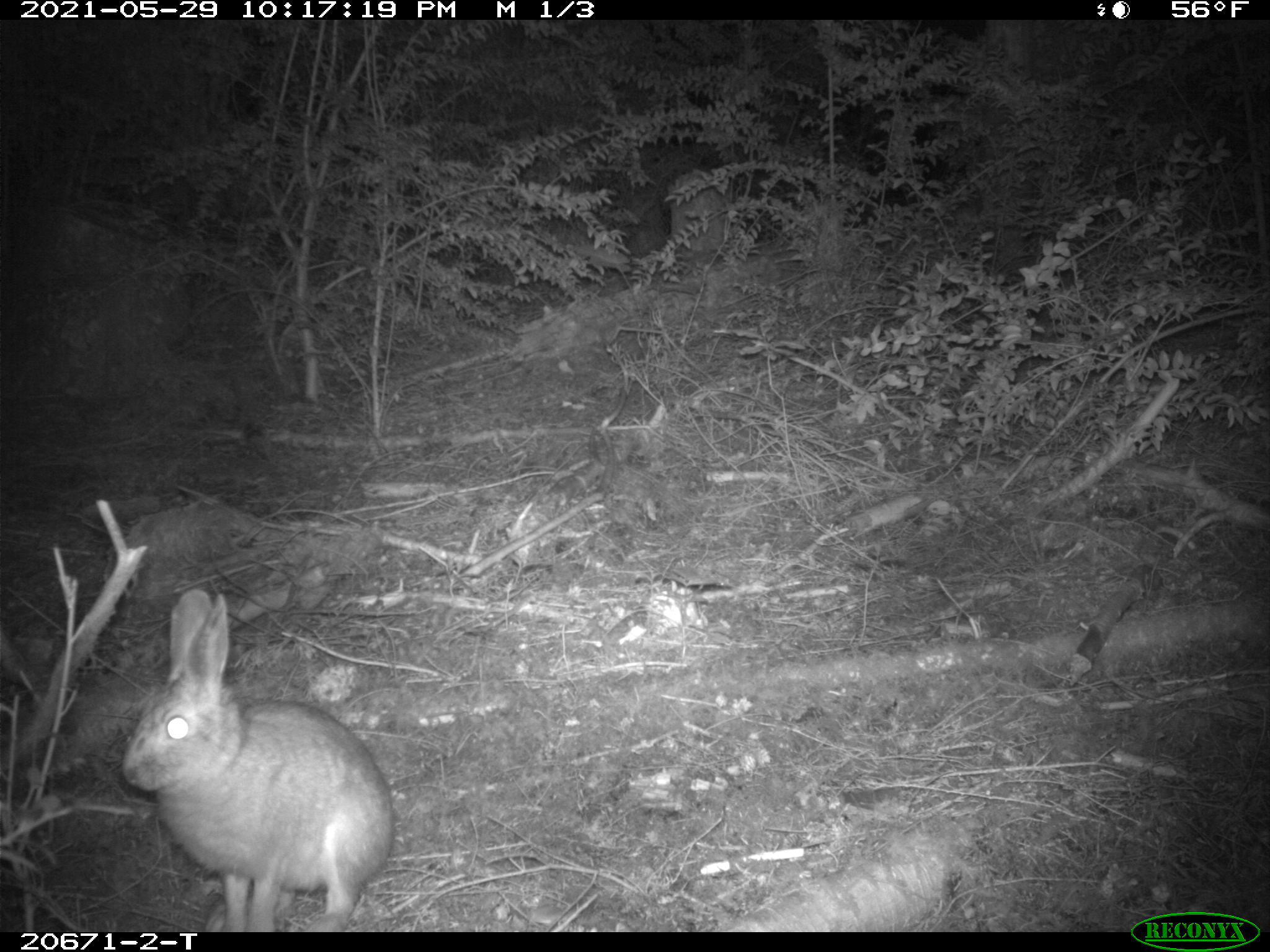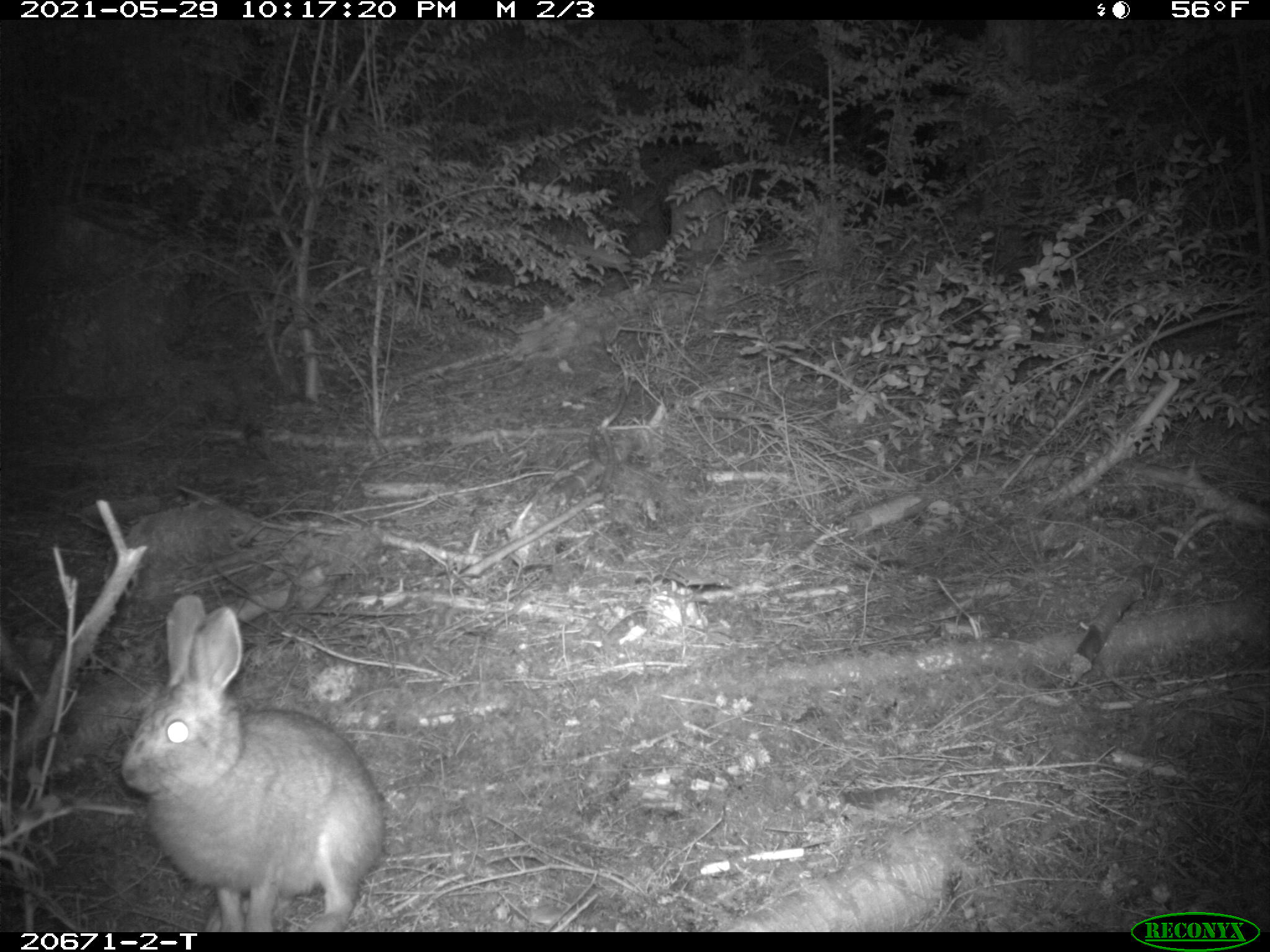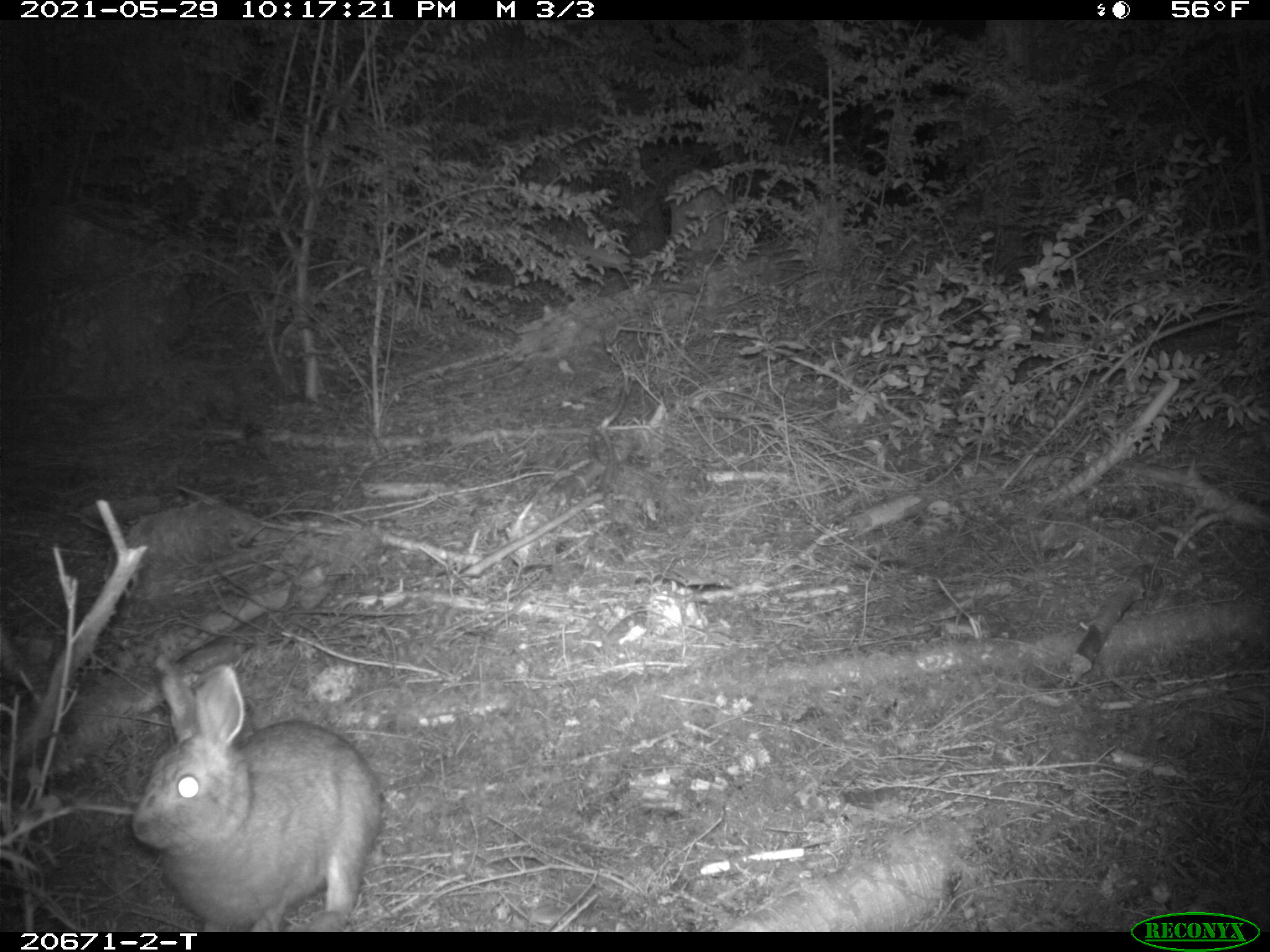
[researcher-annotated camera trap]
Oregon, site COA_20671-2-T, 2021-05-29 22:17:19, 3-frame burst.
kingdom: Animalia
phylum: Chordata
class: Mammalia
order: Lagomorpha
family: Leporidae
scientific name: Leporidae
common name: hares and rabbits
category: leporidae family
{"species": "leporidae family (hares and rabbits) (Leporidae)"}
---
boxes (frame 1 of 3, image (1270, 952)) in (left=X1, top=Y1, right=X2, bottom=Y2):
leporidae family: (left=110, top=571, right=415, bottom=931)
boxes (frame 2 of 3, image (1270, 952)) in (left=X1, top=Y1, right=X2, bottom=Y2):
leporidae family: (left=98, top=573, right=417, bottom=930)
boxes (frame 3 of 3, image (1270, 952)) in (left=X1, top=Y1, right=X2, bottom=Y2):
leporidae family: (left=102, top=638, right=410, bottom=929)